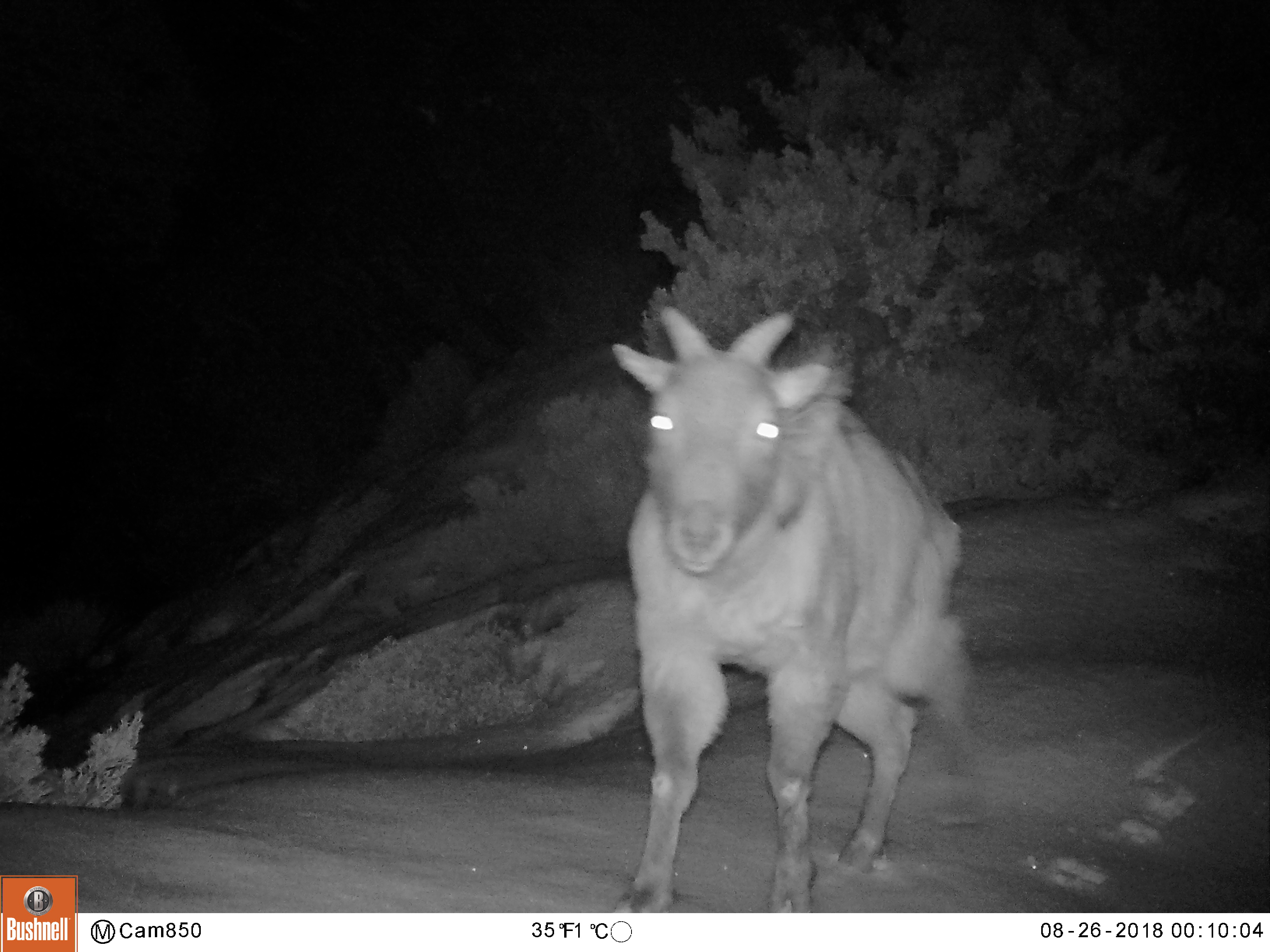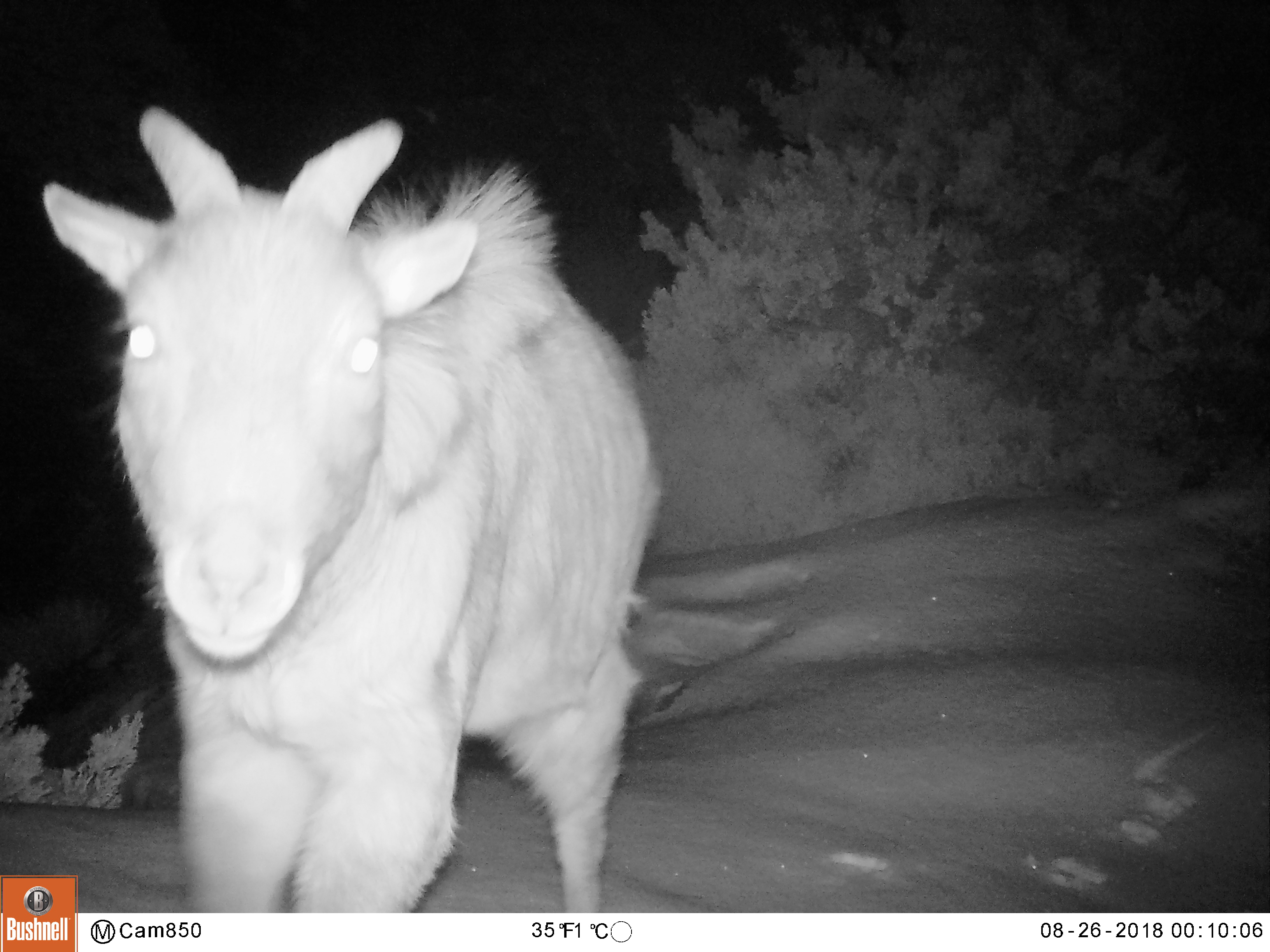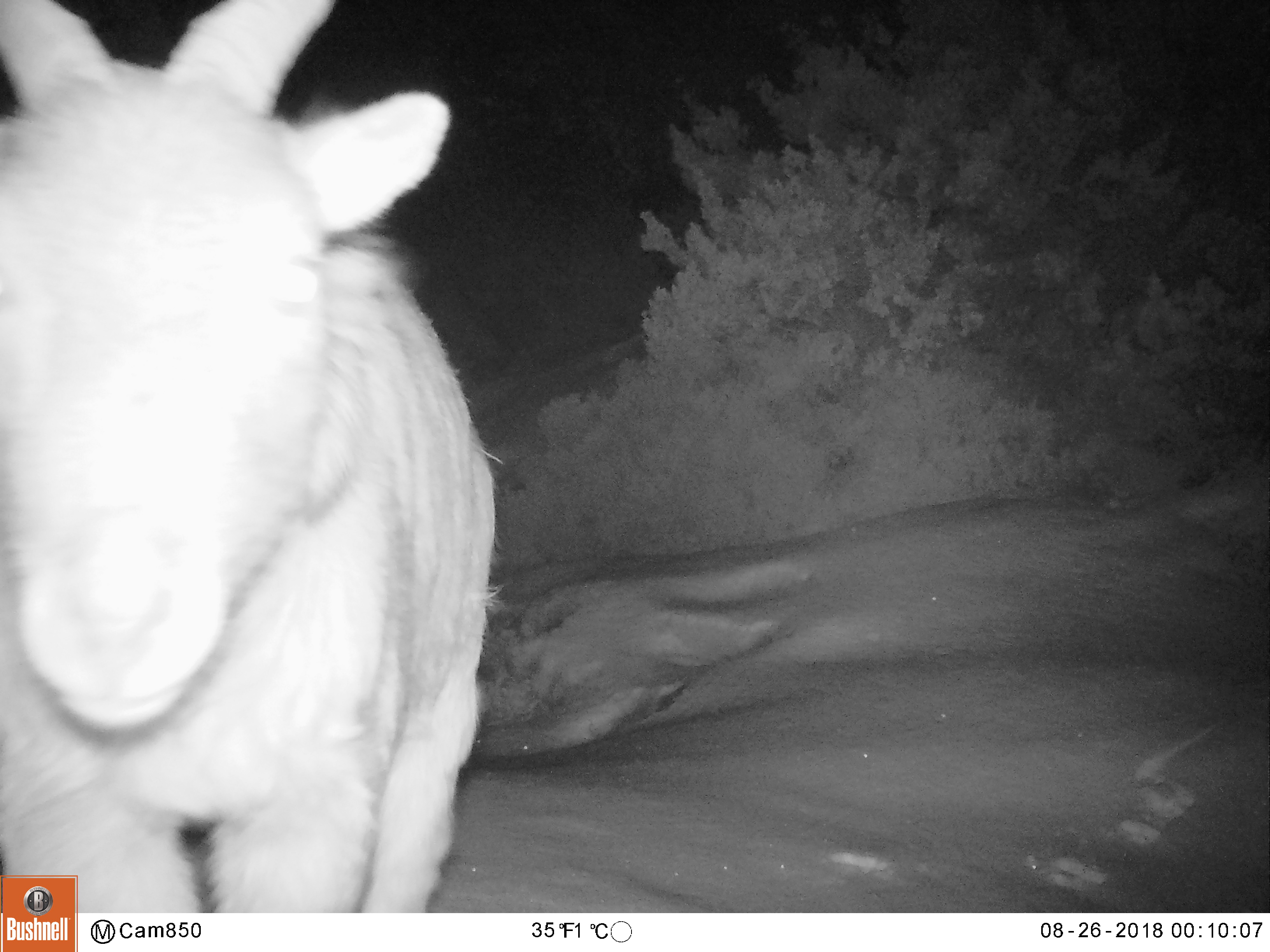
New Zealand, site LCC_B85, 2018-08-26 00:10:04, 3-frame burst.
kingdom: Animalia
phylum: Chordata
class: Mammalia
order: Artiodactyla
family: Bovidae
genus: Nilgiritragus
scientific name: Nilgiritragus hylocrius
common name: tahr